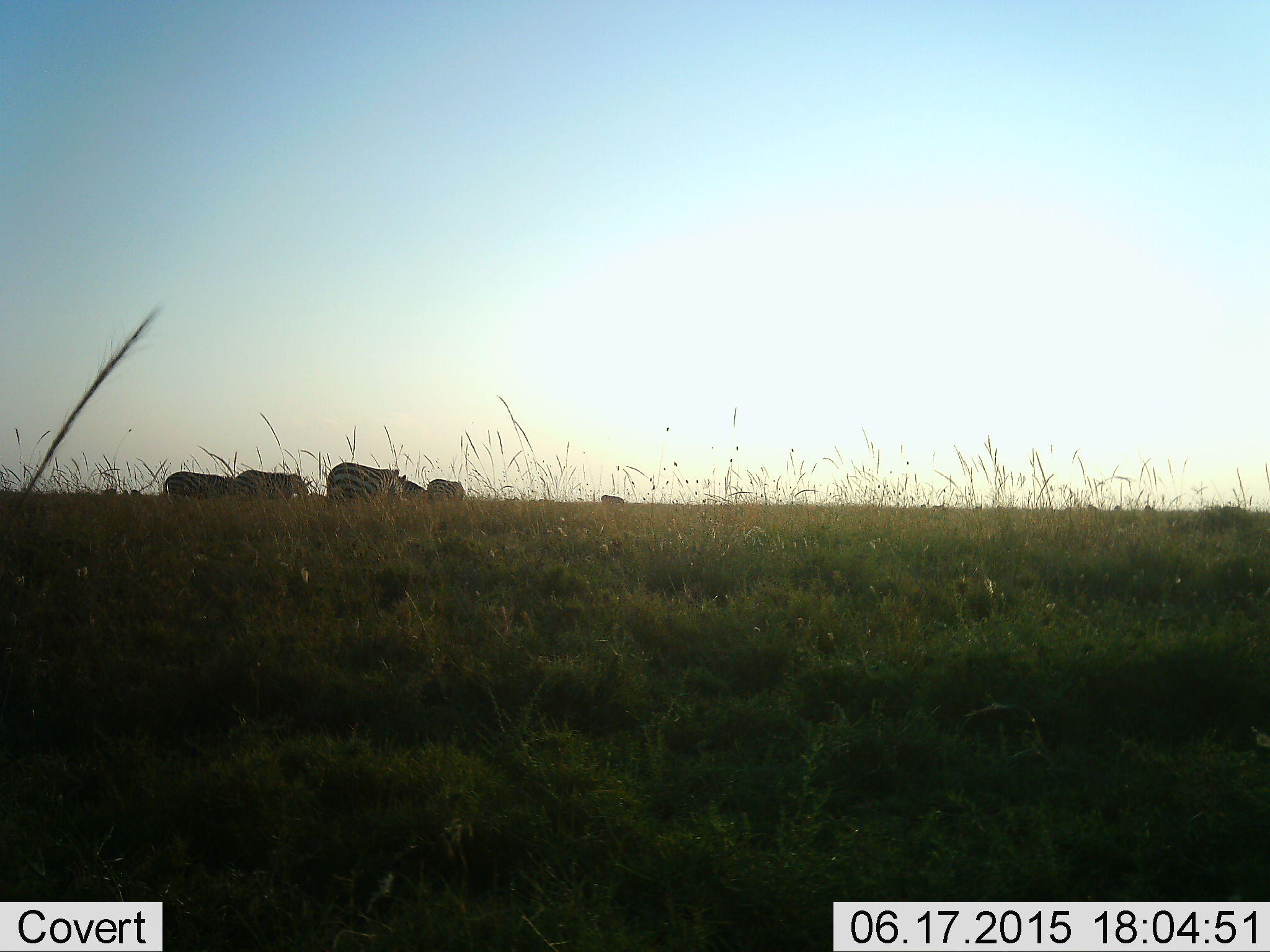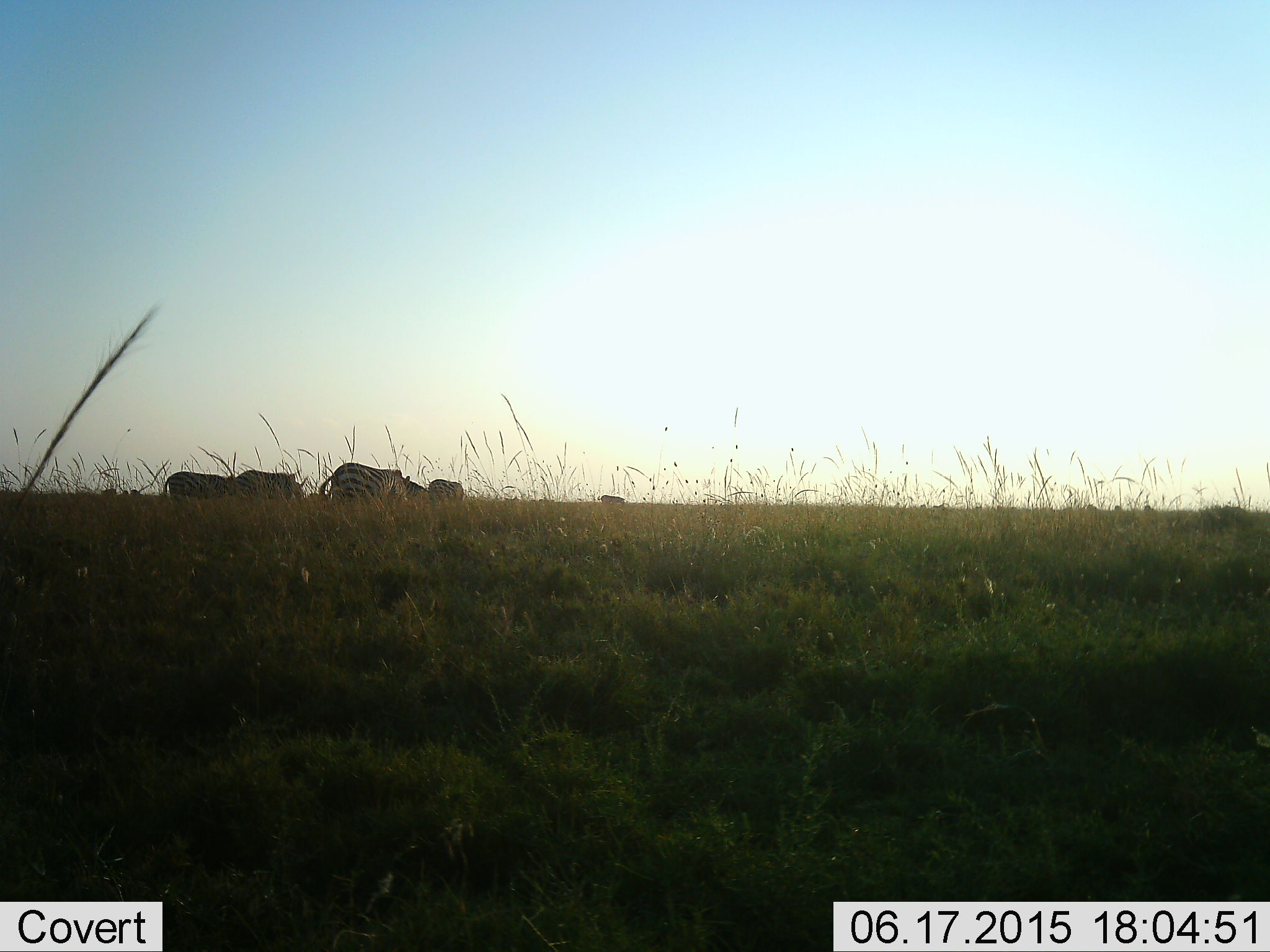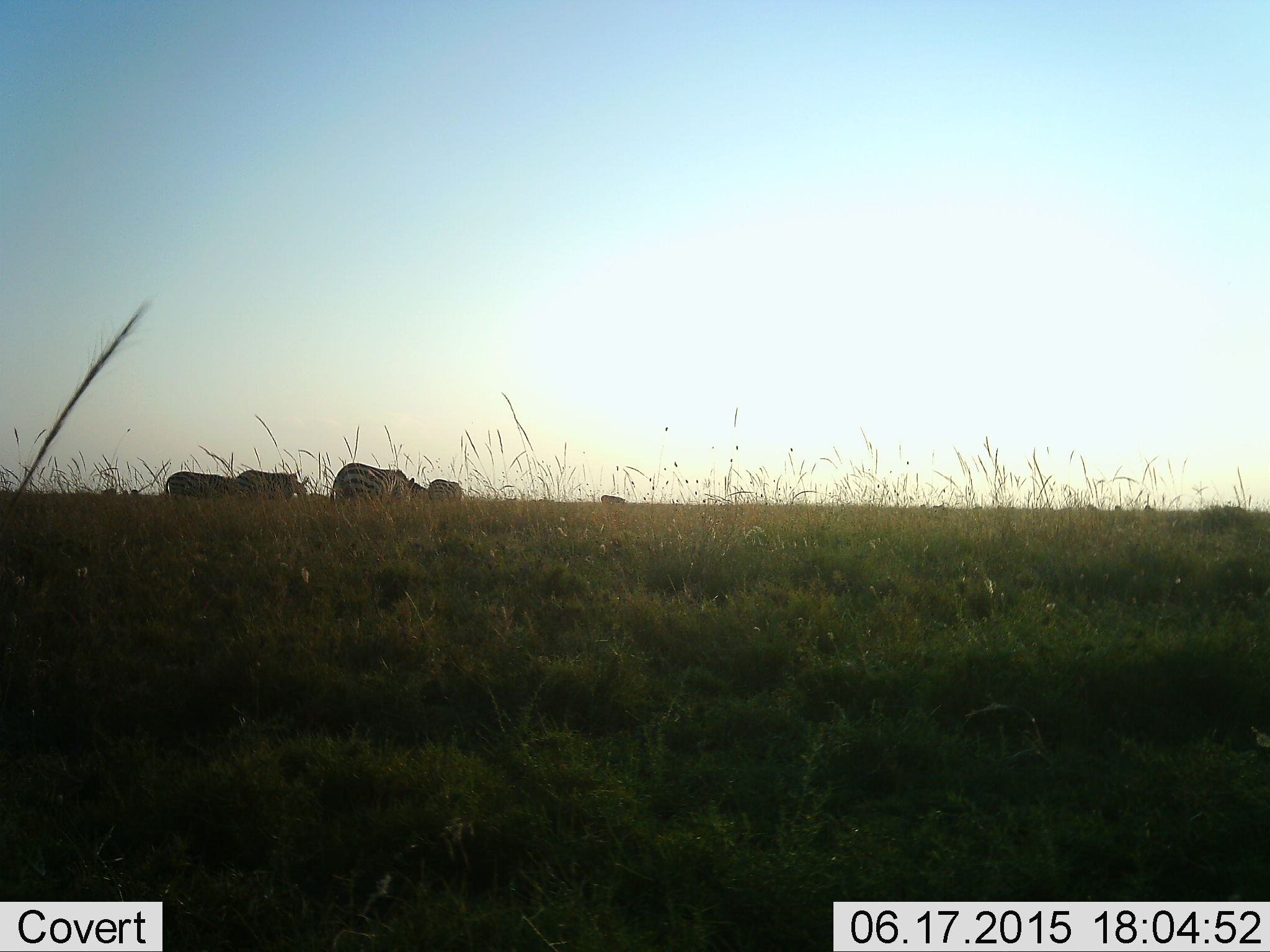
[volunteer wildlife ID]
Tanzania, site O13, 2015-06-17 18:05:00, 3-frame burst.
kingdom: Animalia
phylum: Chordata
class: Mammalia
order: Perissodactyla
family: Equidae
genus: Equus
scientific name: Equus quagga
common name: plains zebra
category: zebra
Zebra (plains zebra) (Equus quagga), count 5. Behavior (volunteer vote fractions): standing 27%, resting 0%, moving 45%, interacting 0%. Young present (vote fraction): 0%. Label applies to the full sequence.